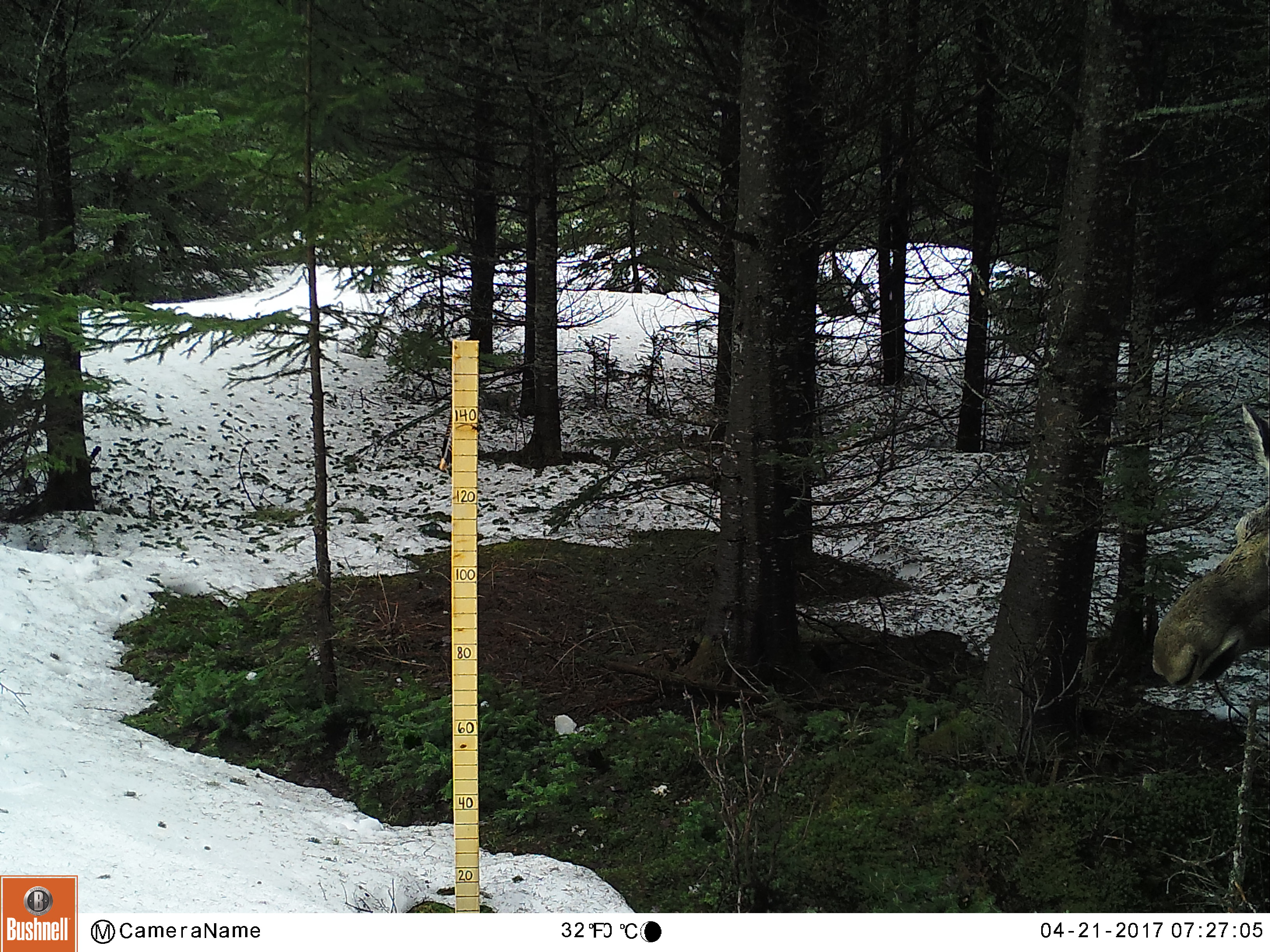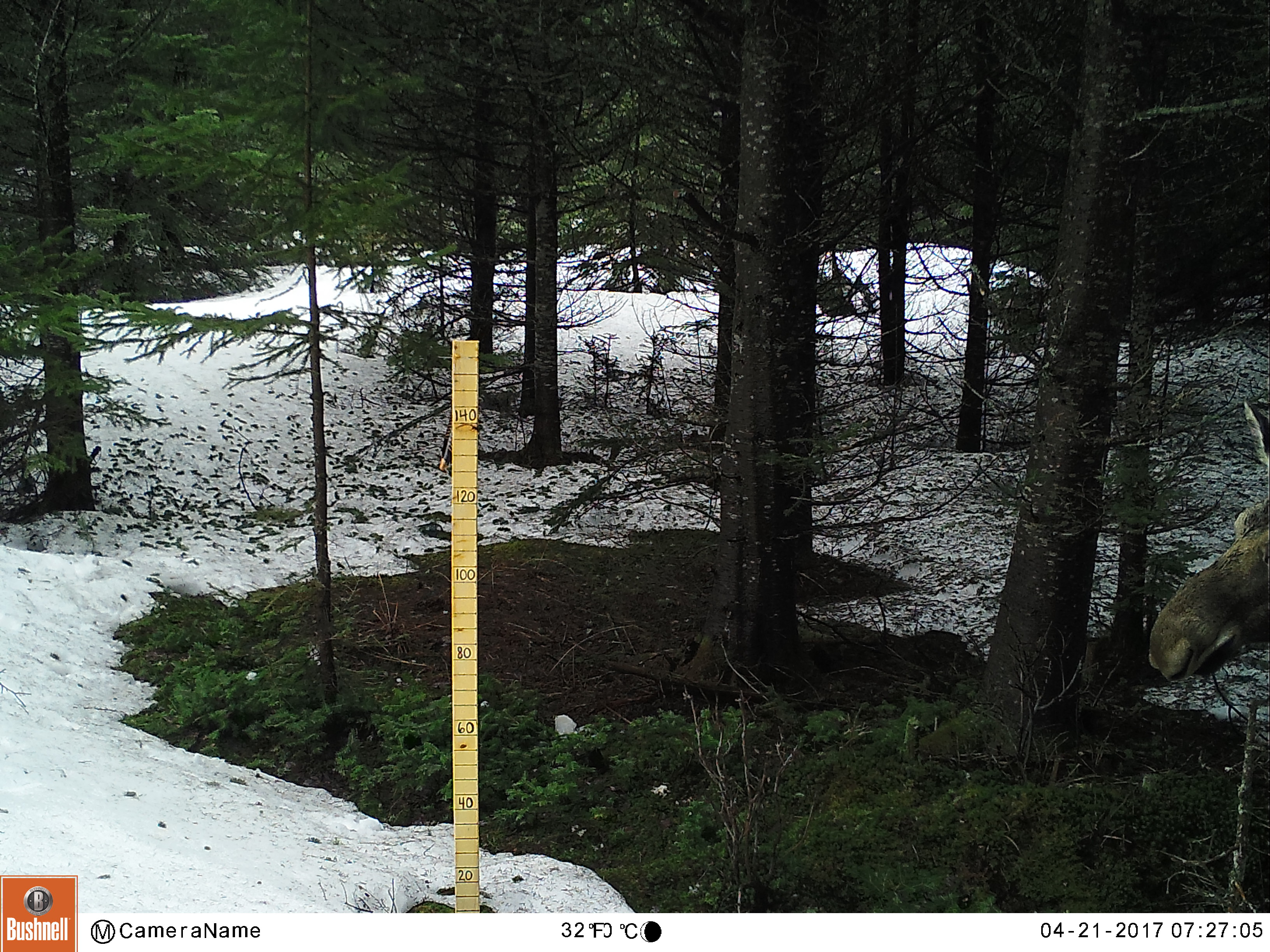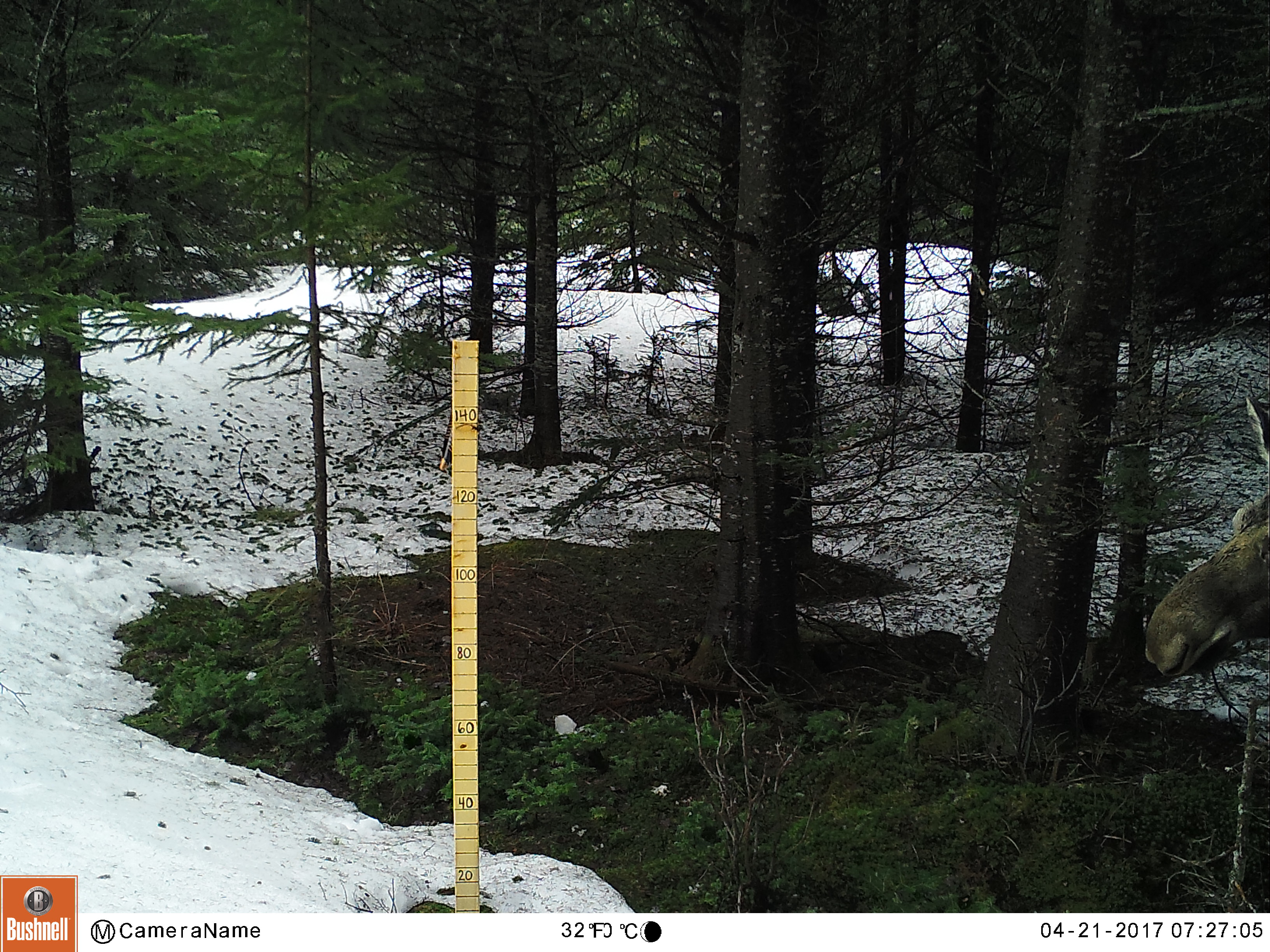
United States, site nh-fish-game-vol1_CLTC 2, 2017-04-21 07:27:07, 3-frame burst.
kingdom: Animalia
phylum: Chordata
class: Mammalia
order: Artiodactyla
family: Cervidae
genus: Alces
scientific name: Alces alces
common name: moose